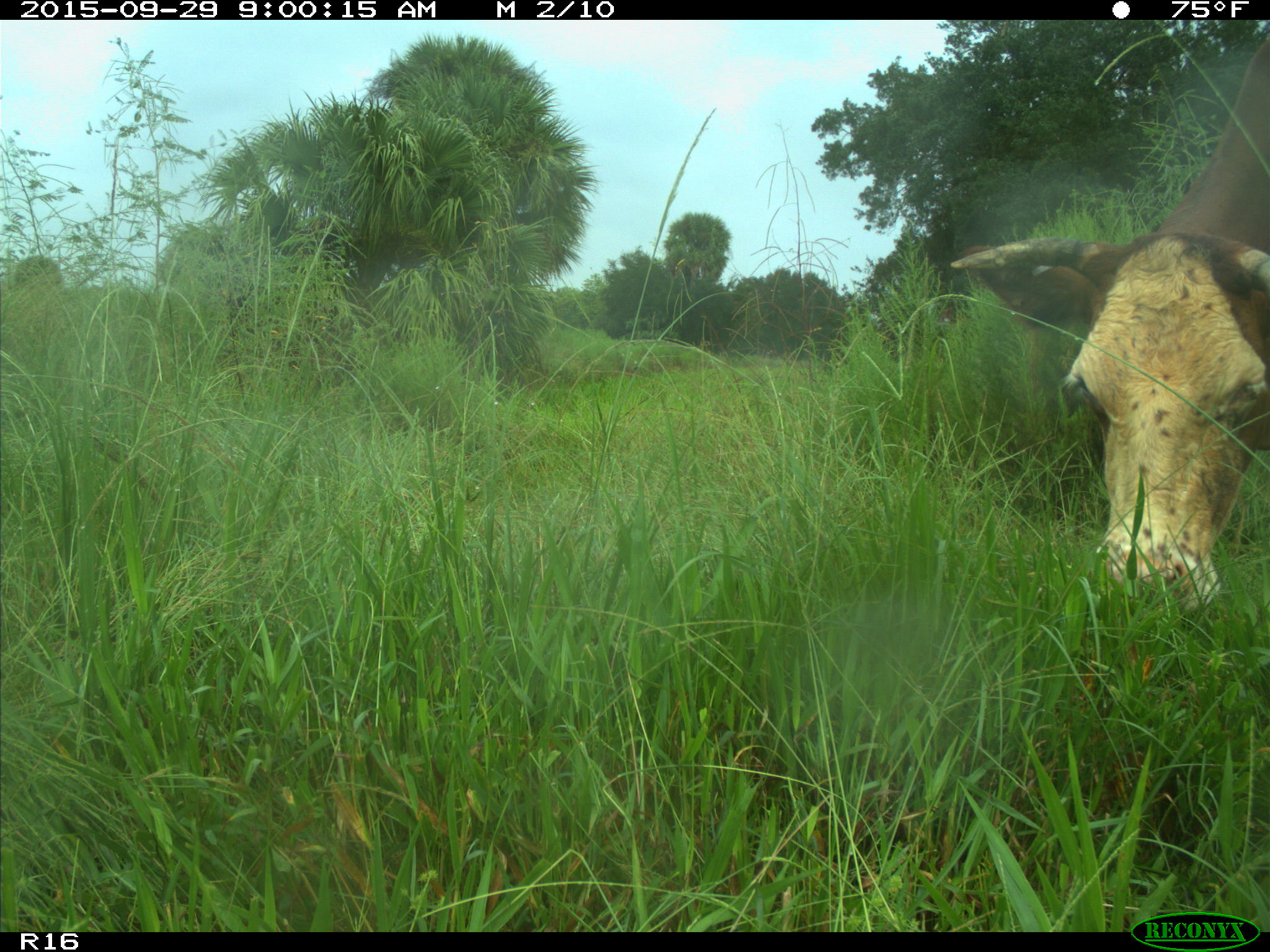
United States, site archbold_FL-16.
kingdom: Animalia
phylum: Chordata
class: Mammalia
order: Artiodactyla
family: Bovidae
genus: Bos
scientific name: Bos taurus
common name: domestic cow